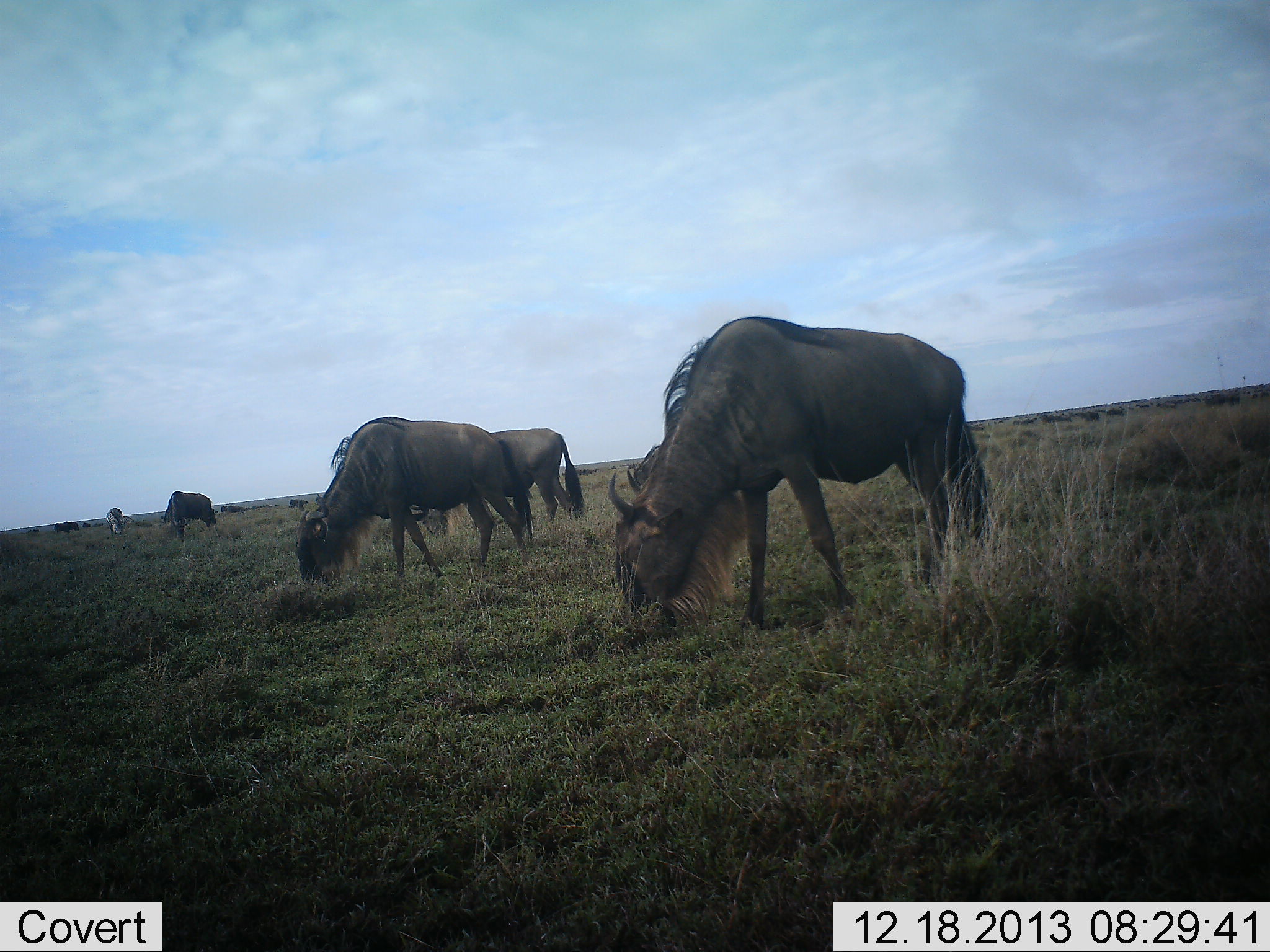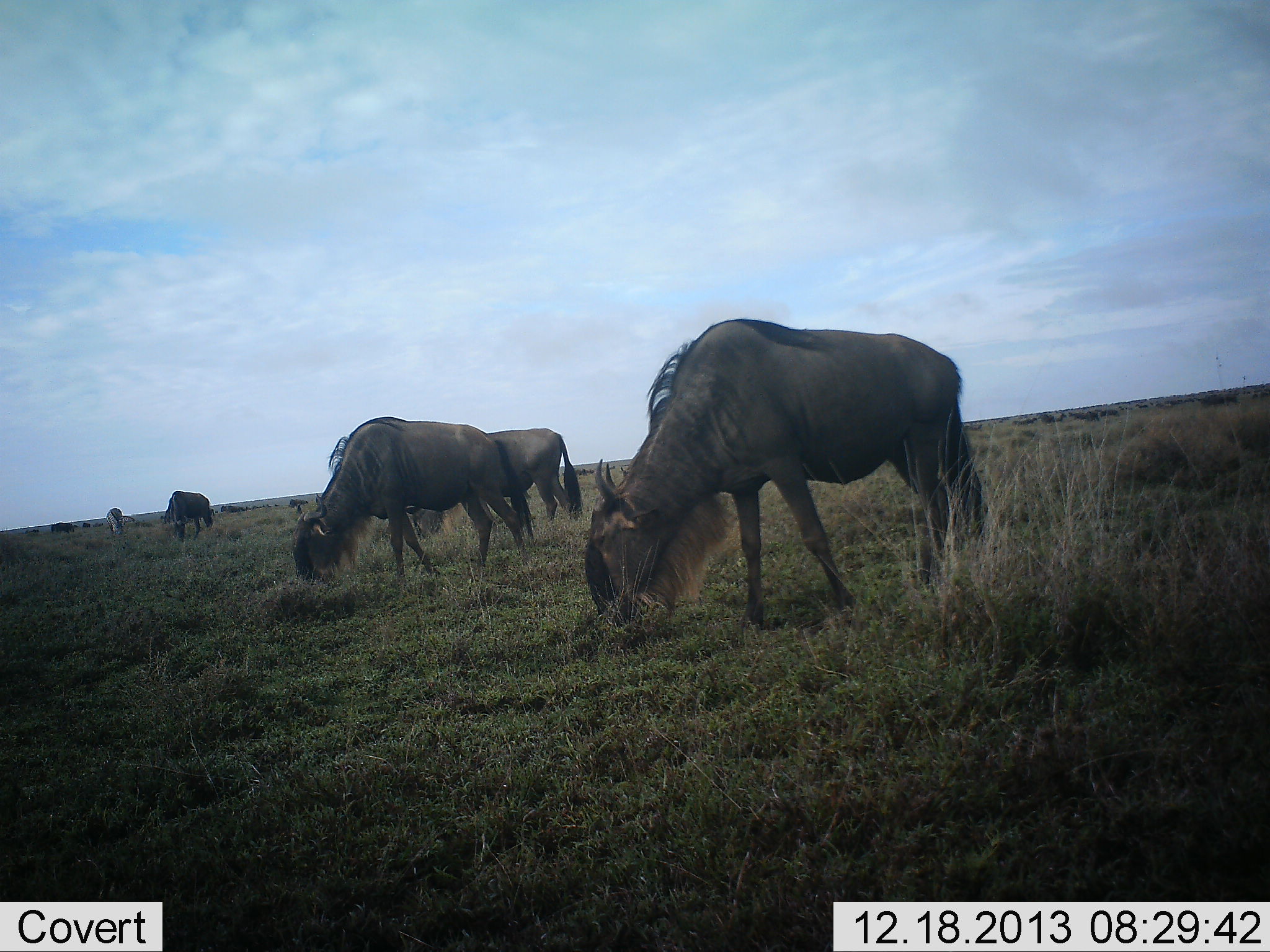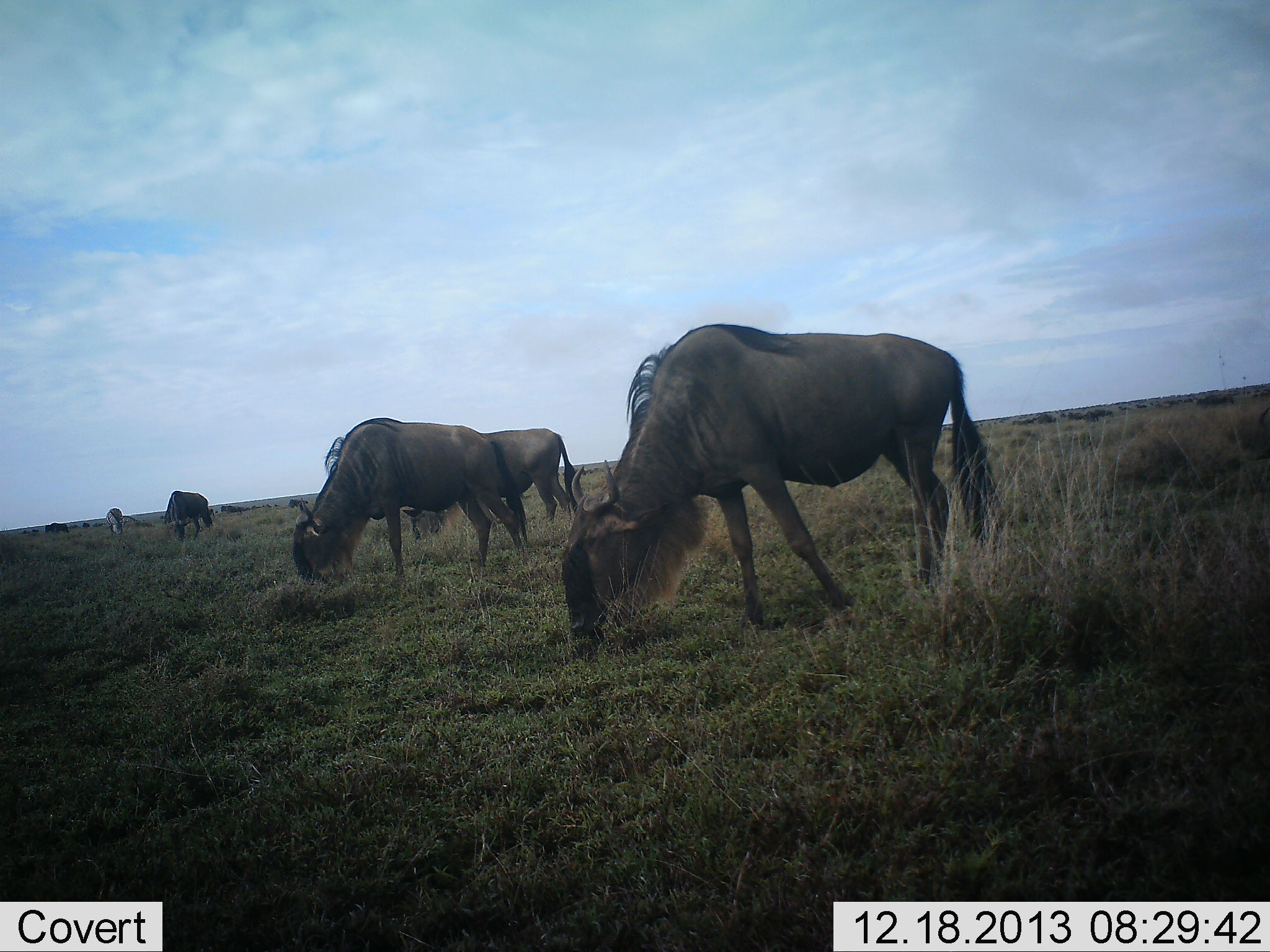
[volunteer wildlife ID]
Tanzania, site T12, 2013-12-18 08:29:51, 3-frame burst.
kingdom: Animalia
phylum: Chordata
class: Mammalia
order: Artiodactyla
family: Bovidae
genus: Connochaetes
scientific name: Connochaetes taurinus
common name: blue wildebeest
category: wildebeest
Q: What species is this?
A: Wildebeest (blue wildebeest) (Connochaetes taurinus).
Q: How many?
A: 11-50.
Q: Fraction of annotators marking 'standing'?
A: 9%.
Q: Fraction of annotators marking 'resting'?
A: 0%.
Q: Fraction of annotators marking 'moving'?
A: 9%.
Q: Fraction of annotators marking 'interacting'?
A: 0%.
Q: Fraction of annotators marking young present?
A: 0%.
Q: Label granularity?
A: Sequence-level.